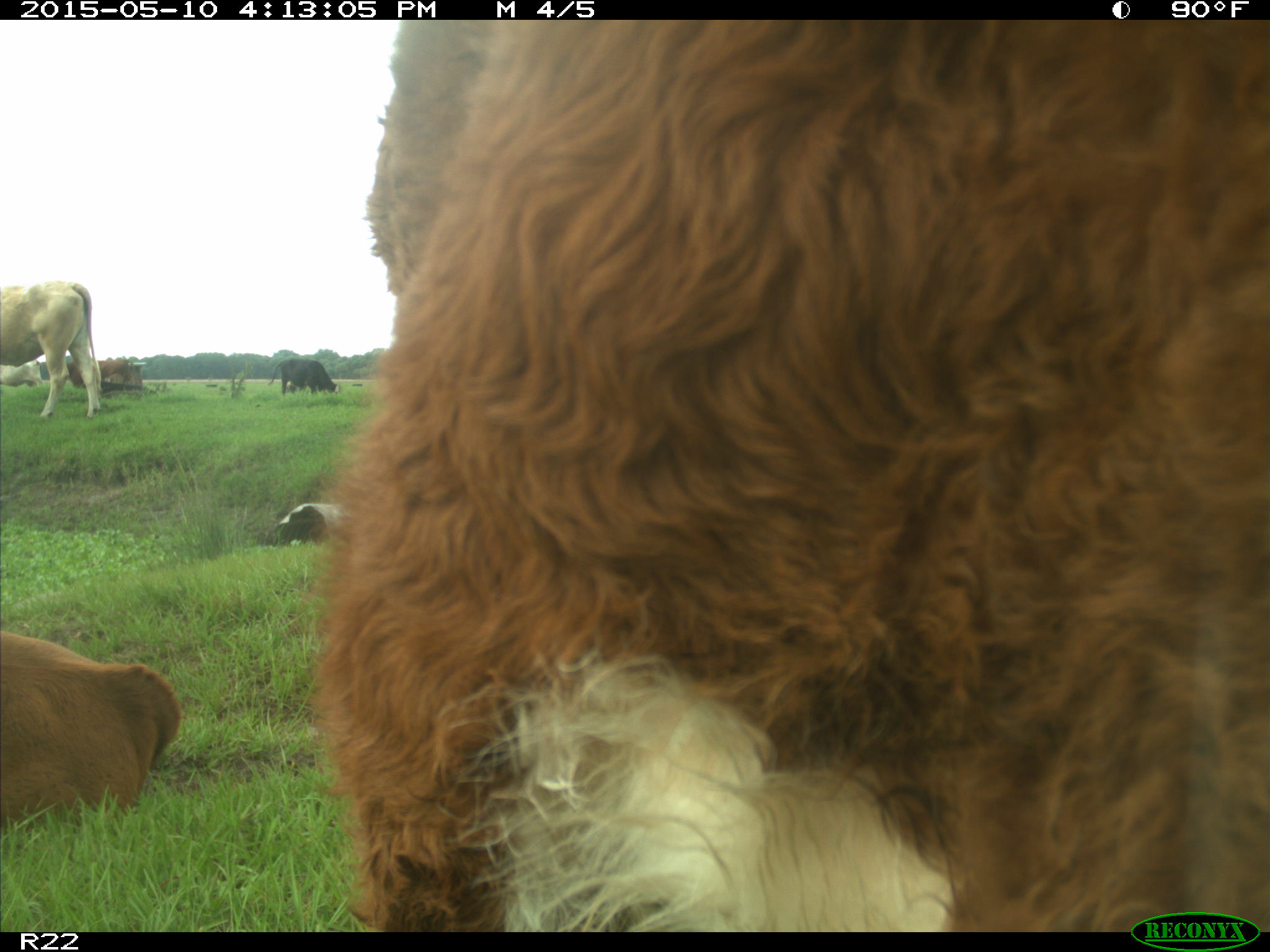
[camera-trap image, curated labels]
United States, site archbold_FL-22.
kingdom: Animalia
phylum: Chordata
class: Mammalia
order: Artiodactyla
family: Bovidae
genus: Bos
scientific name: Bos taurus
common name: domestic cow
Bos taurus (domestic cow).